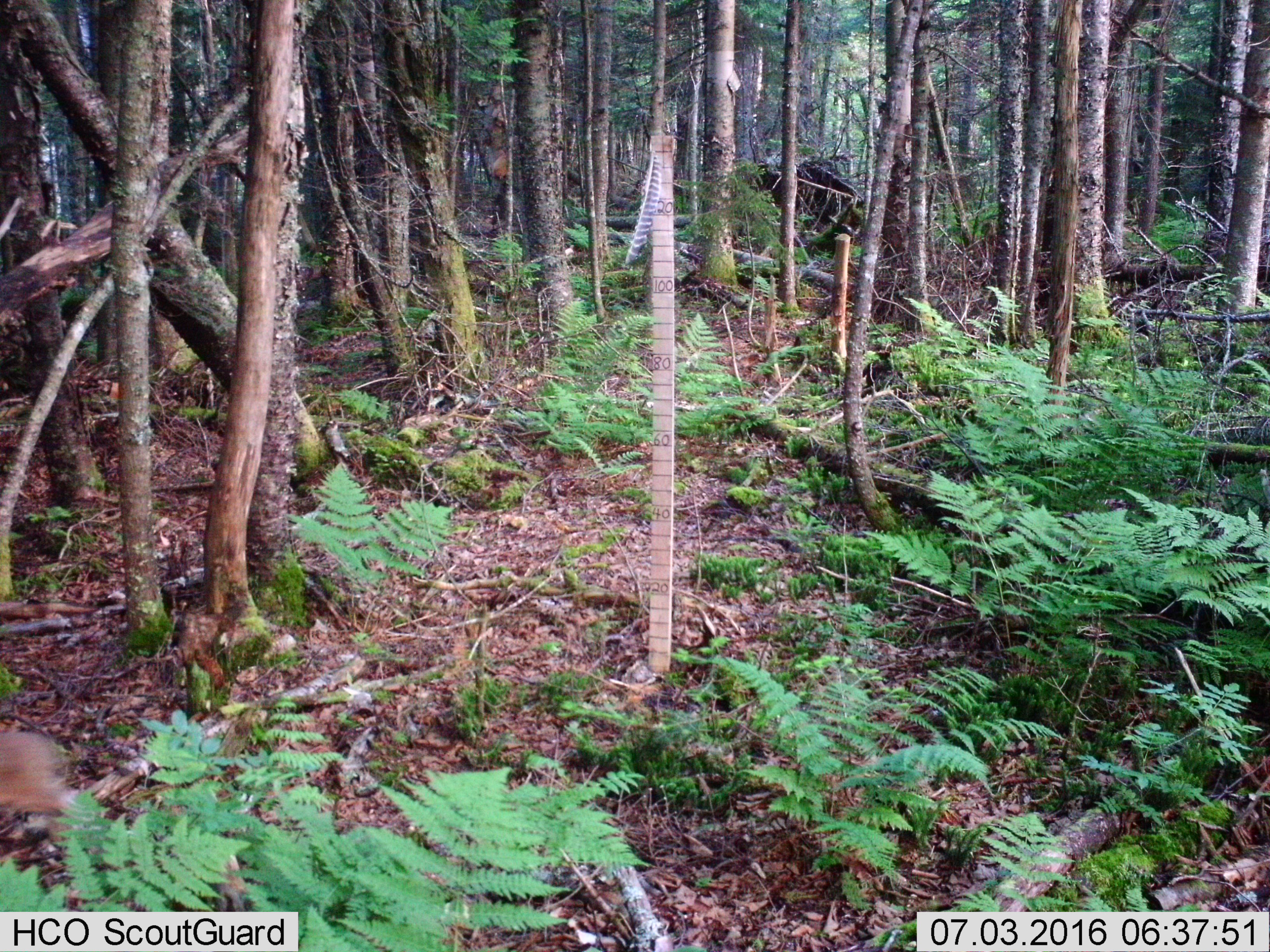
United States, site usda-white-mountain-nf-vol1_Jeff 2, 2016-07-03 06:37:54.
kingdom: Animalia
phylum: Chordata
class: Mammalia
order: Lagomorpha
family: Leporidae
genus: Lepus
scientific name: Lepus americanus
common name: snowshoe hare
Snowshoe hare (Lepus americanus).